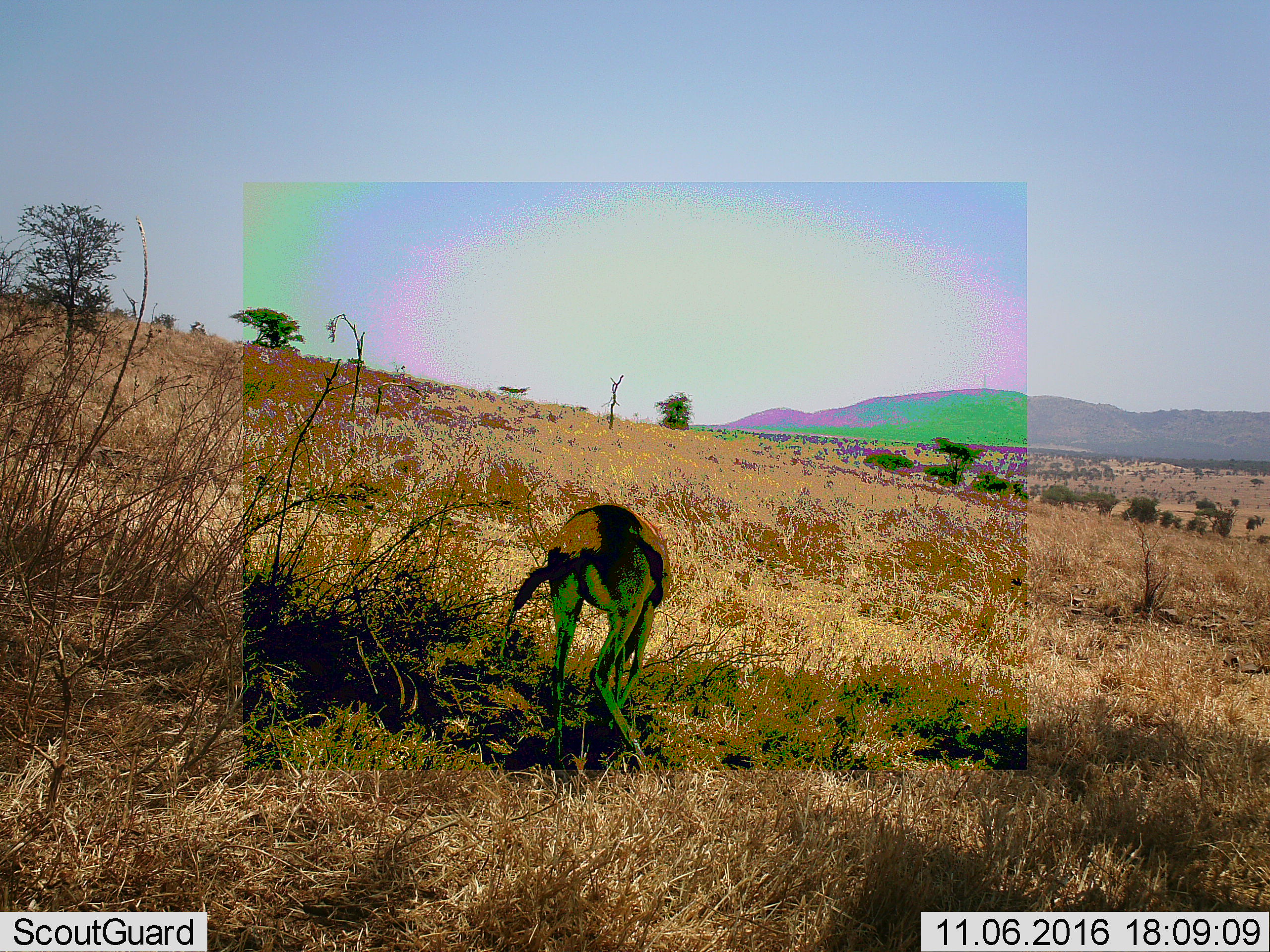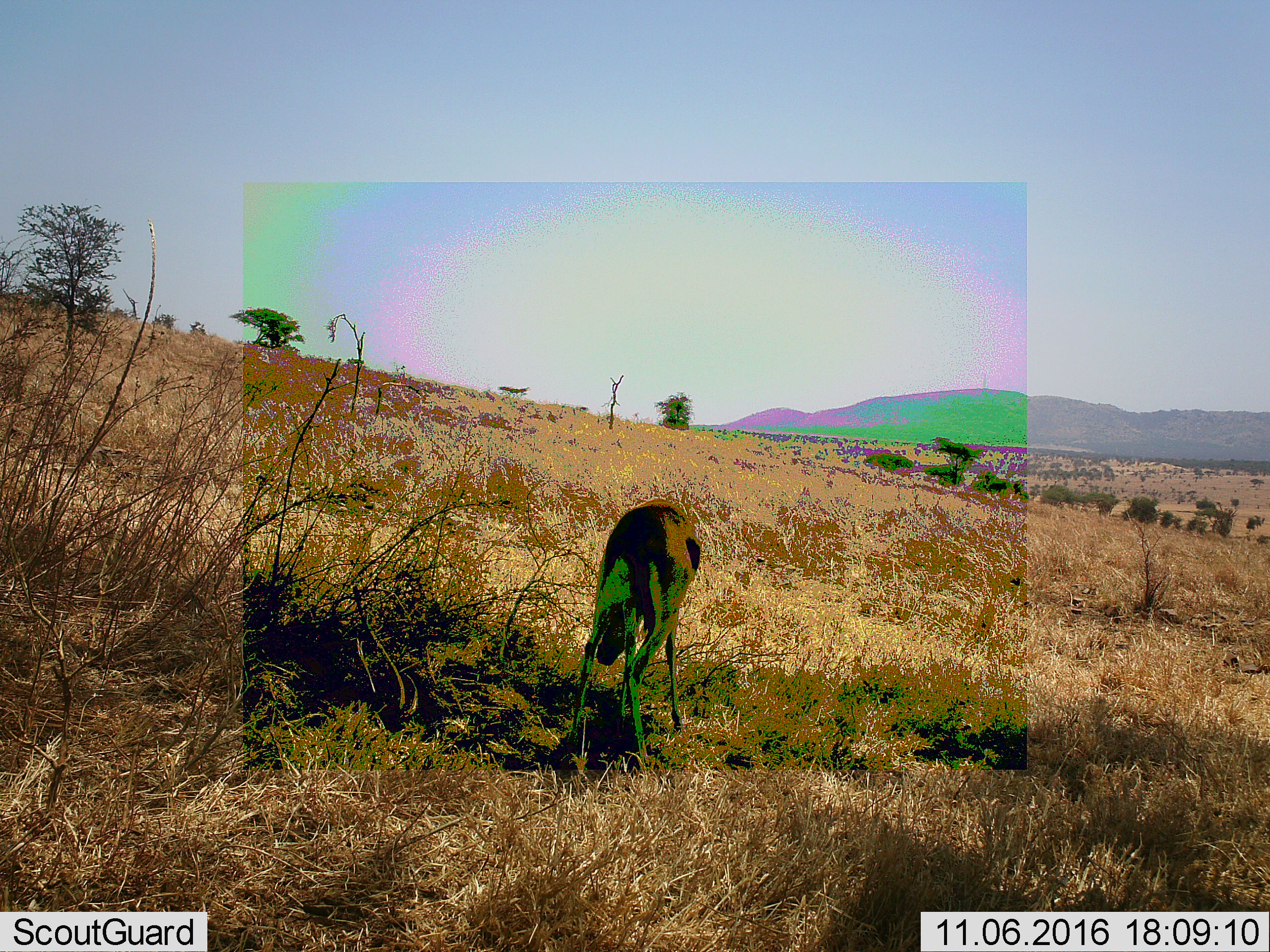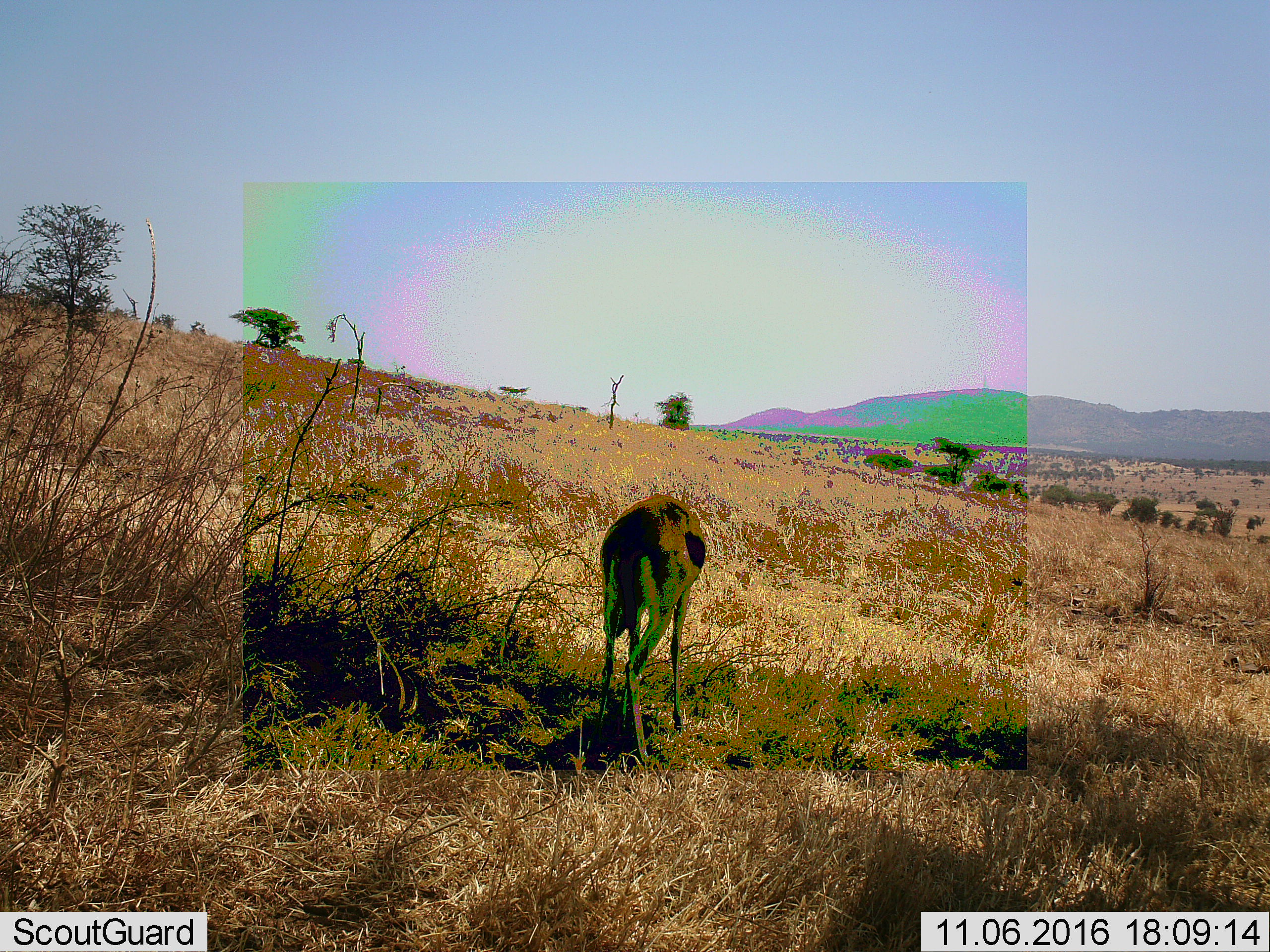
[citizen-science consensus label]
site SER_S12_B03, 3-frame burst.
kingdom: Animalia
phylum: Chordata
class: Mammalia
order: Artiodactyla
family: Bovidae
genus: Eudorcas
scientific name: Eudorcas thomsonii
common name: thomson's gazelle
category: gazellethomsons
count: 1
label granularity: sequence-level